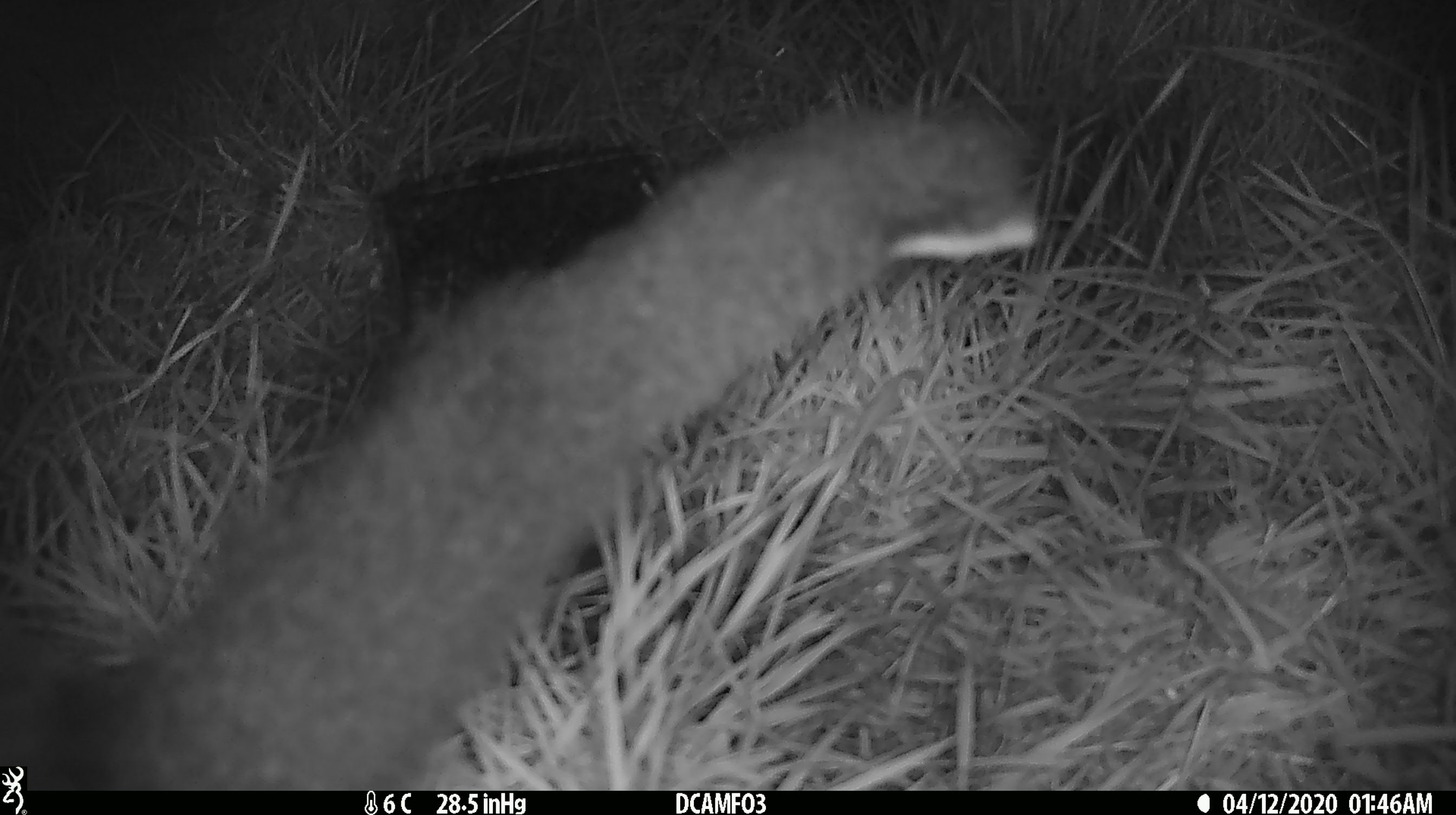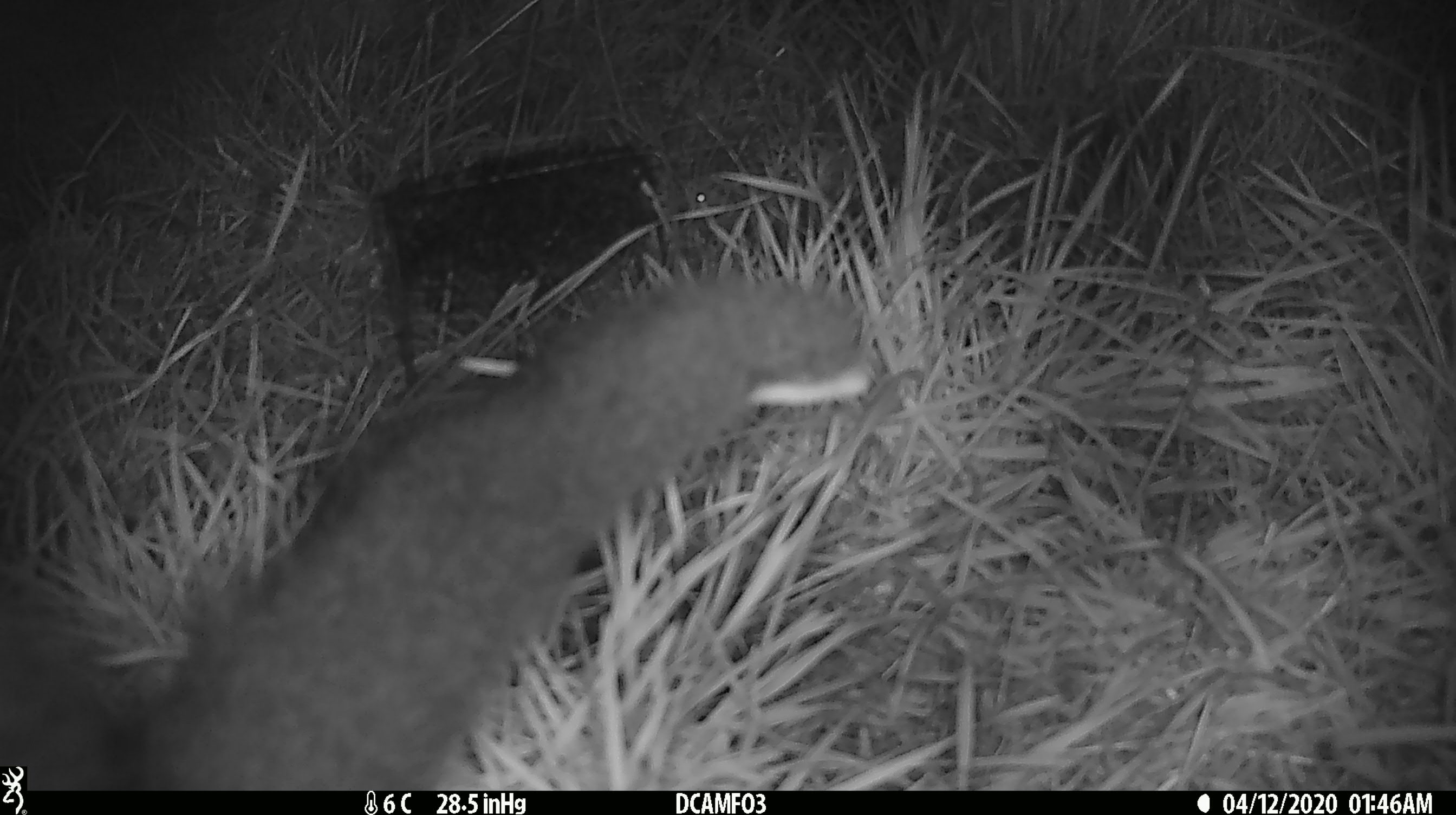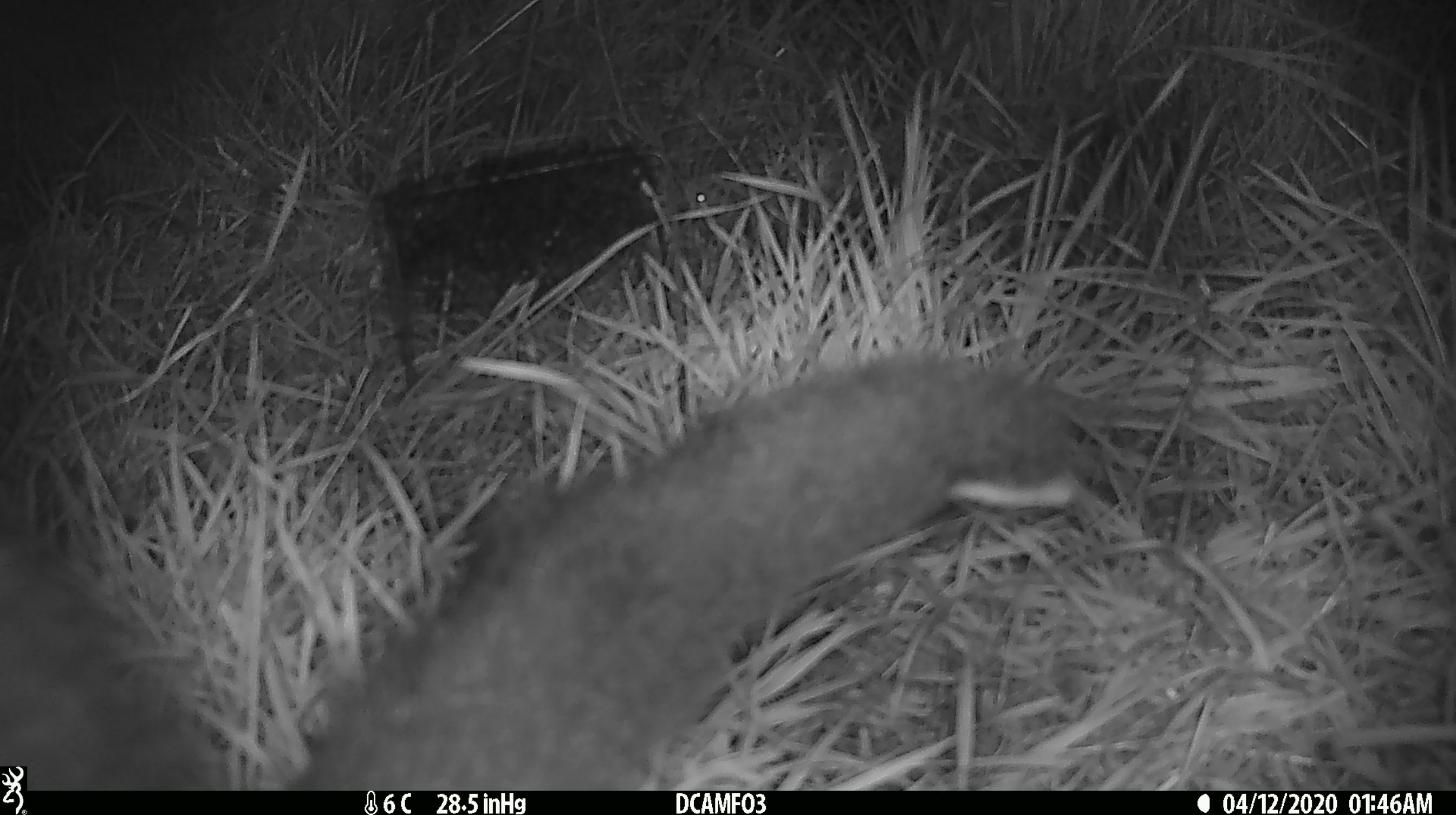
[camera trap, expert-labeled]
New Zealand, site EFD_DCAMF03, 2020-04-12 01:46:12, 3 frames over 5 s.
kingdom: Animalia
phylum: Chordata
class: Mammalia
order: Diprotodontia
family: Phalangeridae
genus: Trichosurus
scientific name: Trichosurus vulpecula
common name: common brushtail possum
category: possum